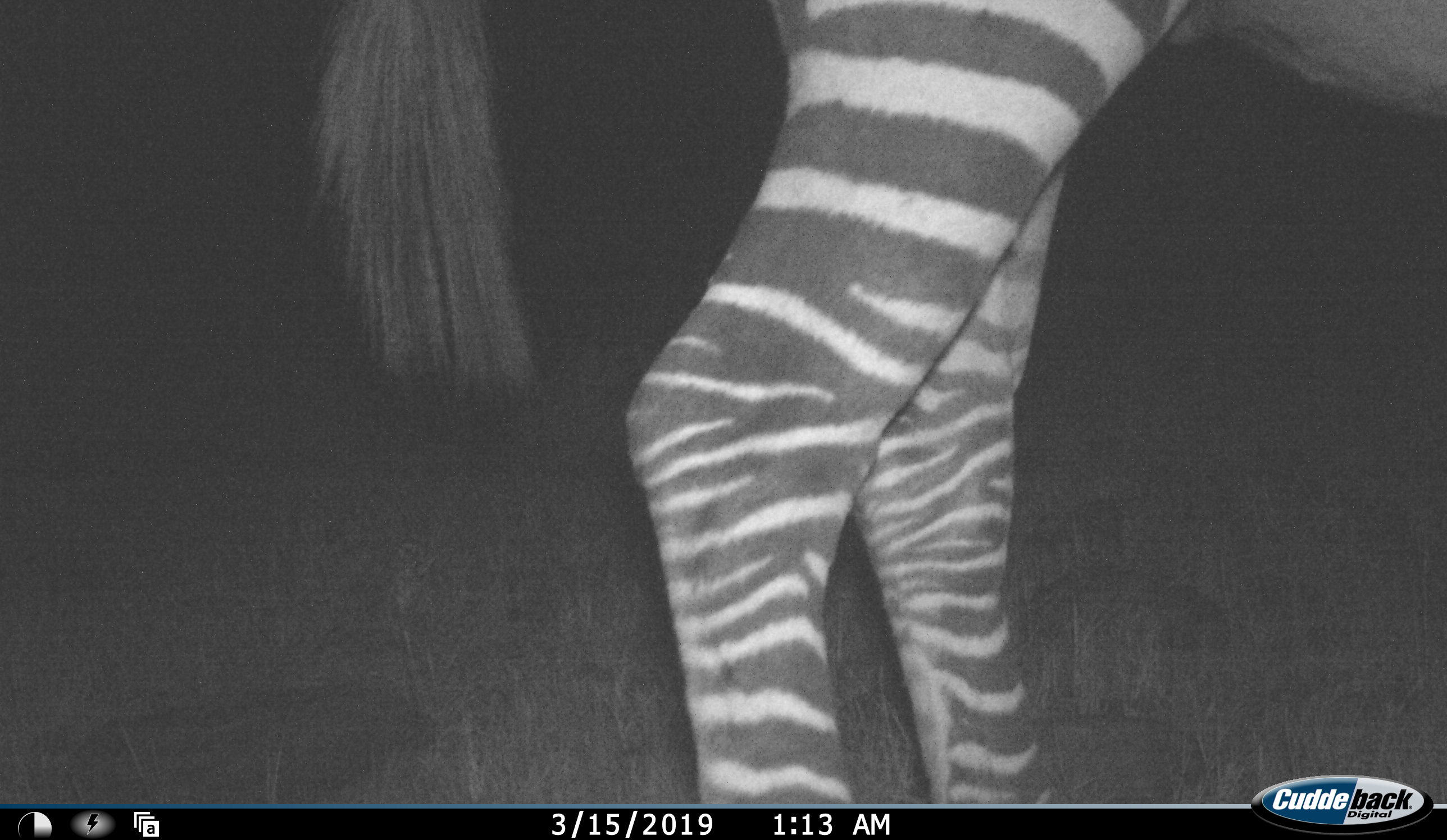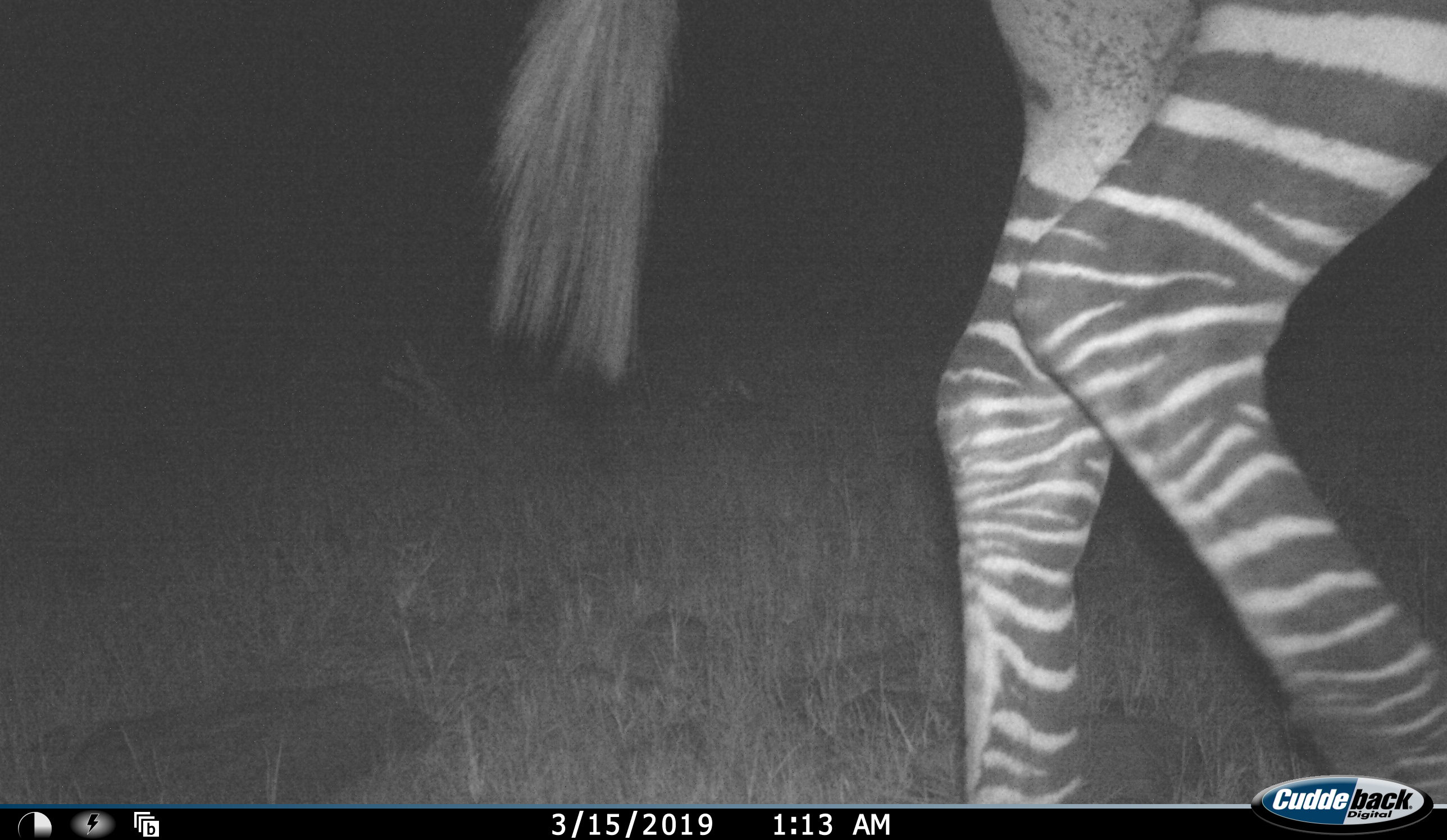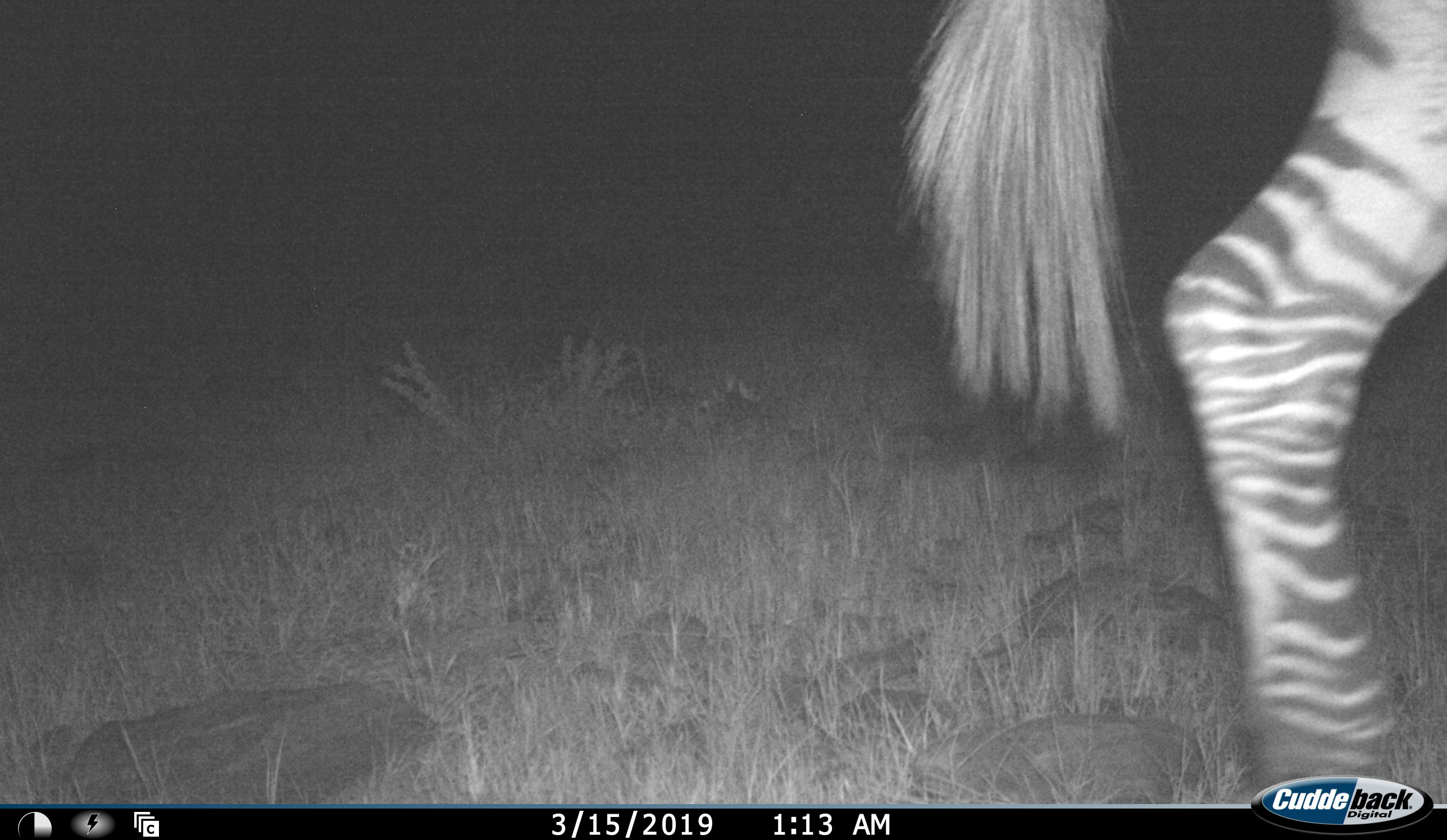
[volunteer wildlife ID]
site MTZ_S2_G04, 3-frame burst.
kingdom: Animalia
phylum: Chordata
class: Mammalia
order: Perissodactyla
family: Equidae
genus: Equus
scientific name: Equus zebra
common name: mountain zebra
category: zebramountain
Zebramountain (mountain zebra) (Equus zebra), count 1. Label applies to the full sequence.